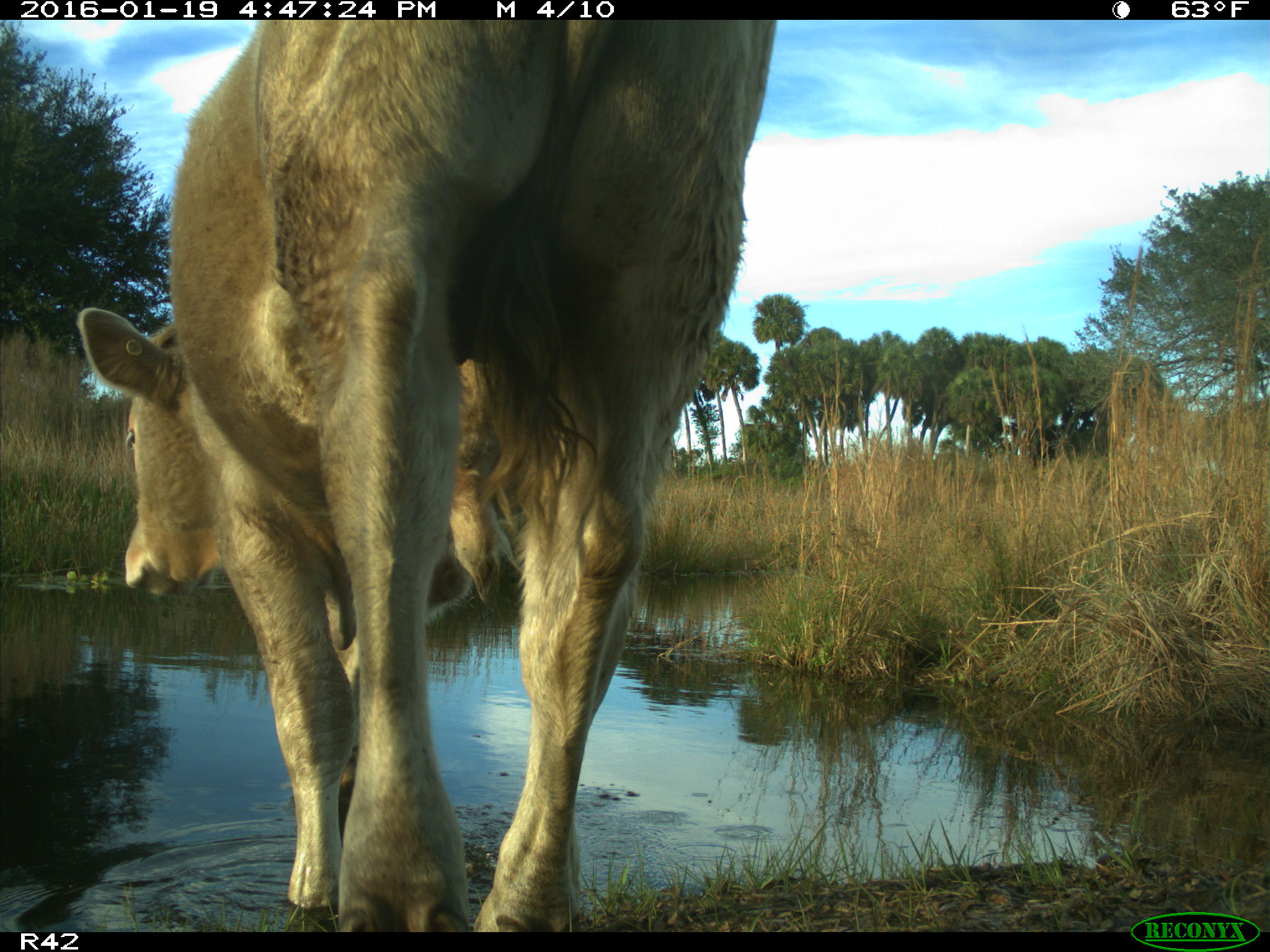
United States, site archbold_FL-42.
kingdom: Animalia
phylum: Chordata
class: Mammalia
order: Artiodactyla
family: Bovidae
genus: Bos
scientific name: Bos taurus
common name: domestic cow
Bos taurus (domestic cow).